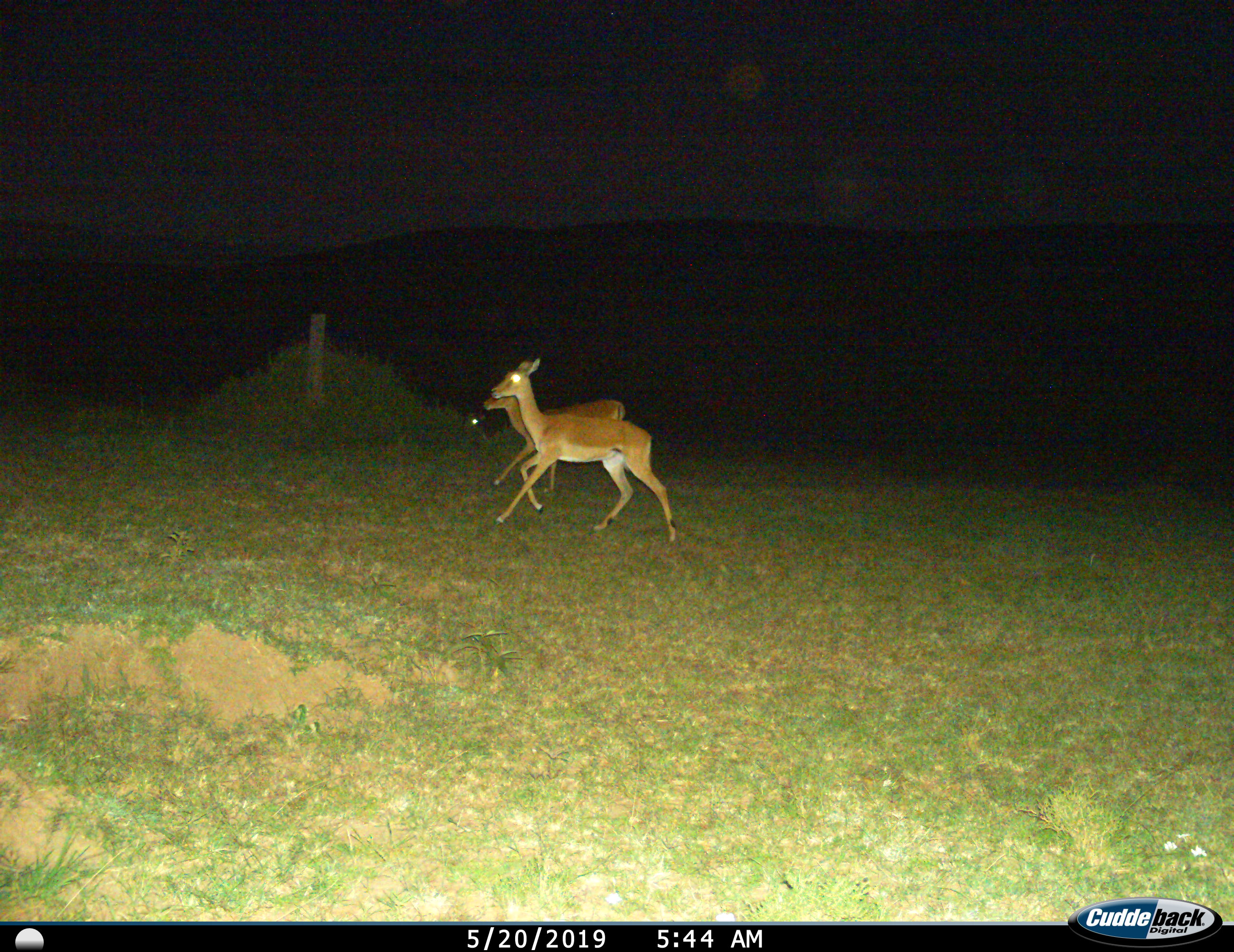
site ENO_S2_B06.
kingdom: Animalia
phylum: Chordata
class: Mammalia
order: Artiodactyla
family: Bovidae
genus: Aepyceros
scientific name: Aepyceros melampus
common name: impala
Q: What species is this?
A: Impala (Aepyceros melampus).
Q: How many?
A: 2.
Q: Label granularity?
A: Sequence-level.